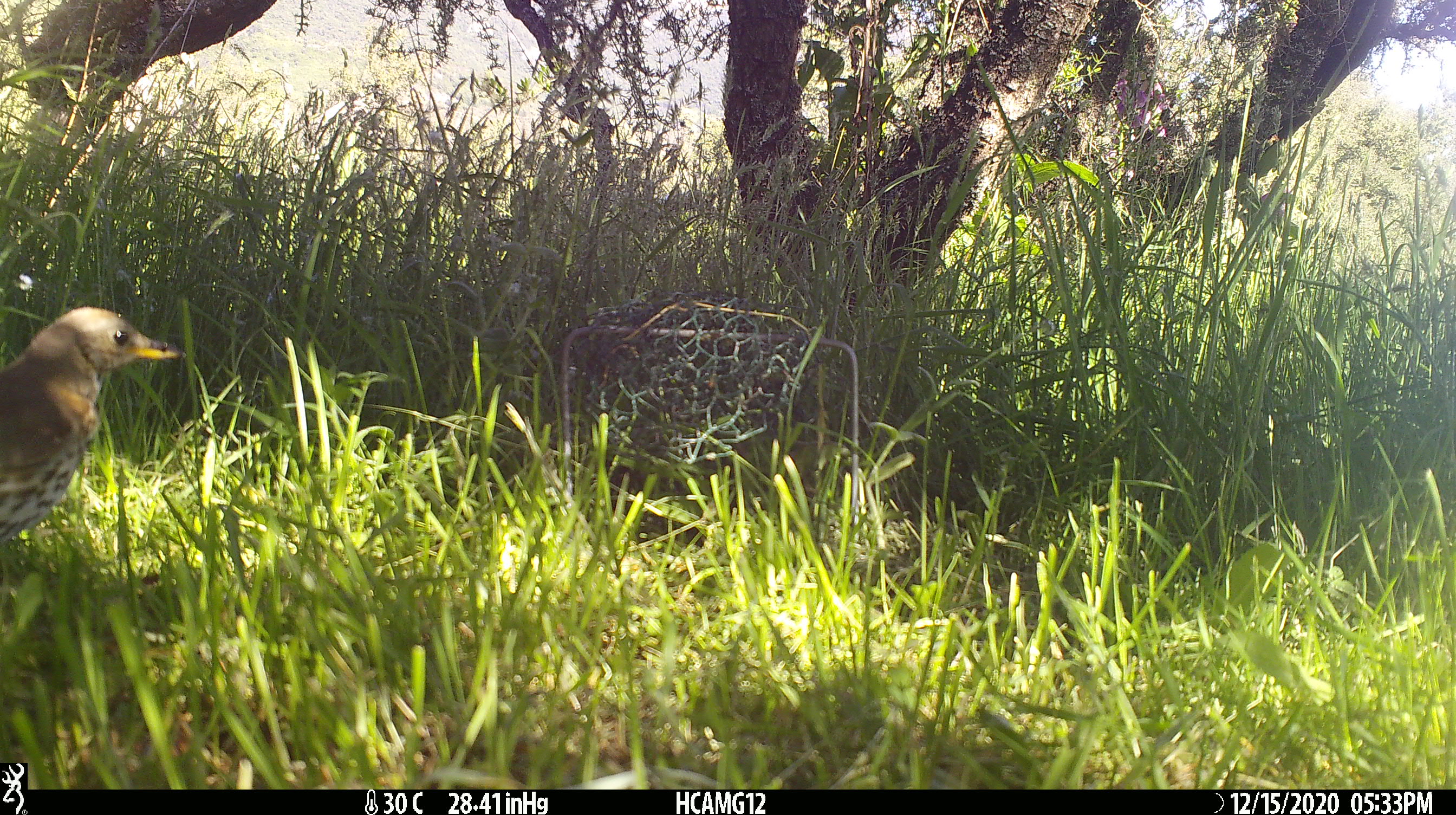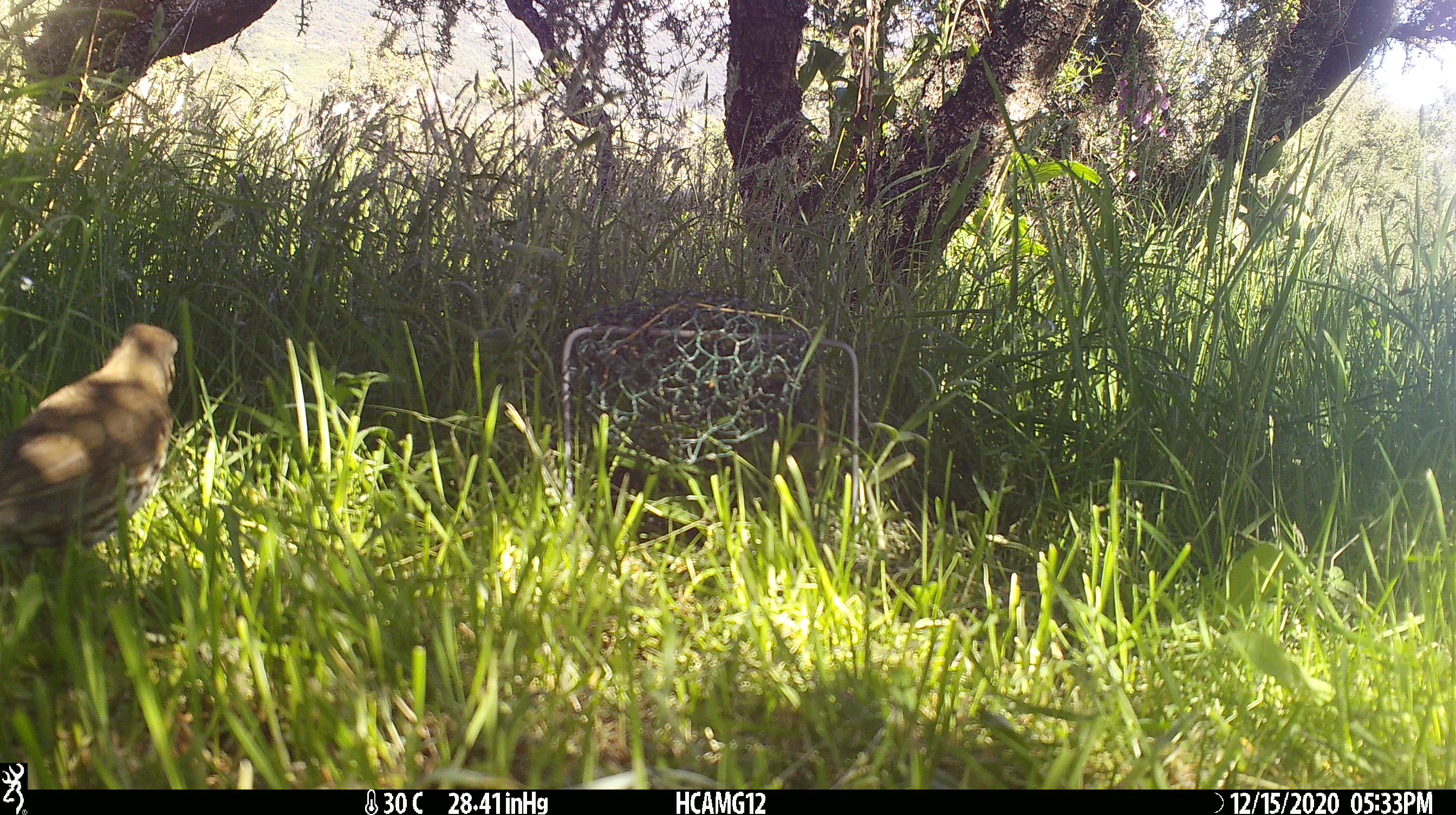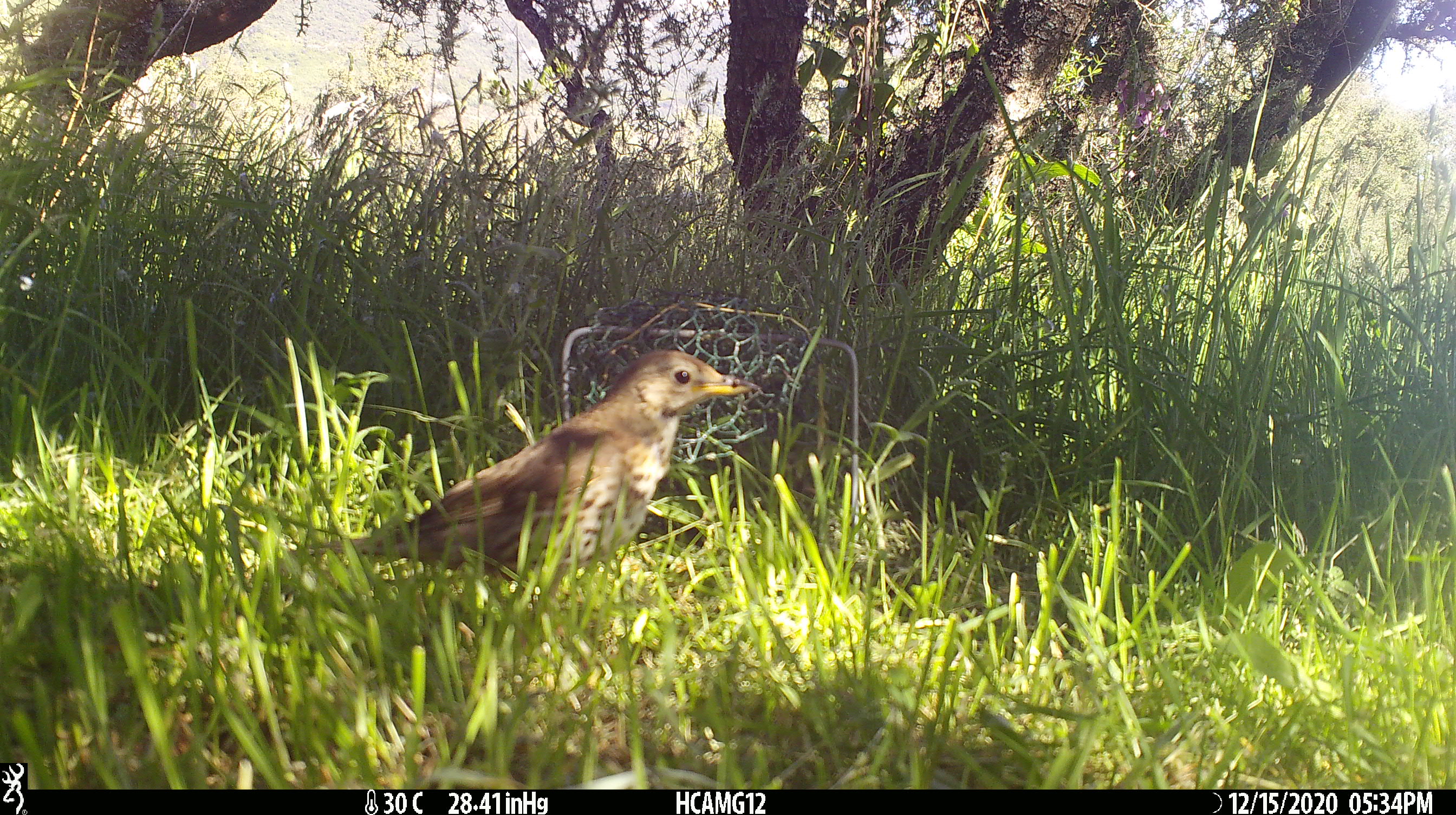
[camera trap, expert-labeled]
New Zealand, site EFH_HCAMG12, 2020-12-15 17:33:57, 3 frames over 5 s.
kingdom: Animalia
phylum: Chordata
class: Aves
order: Passeriformes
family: Turdidae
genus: Turdus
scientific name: Turdus philomelos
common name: song thrush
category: thrush